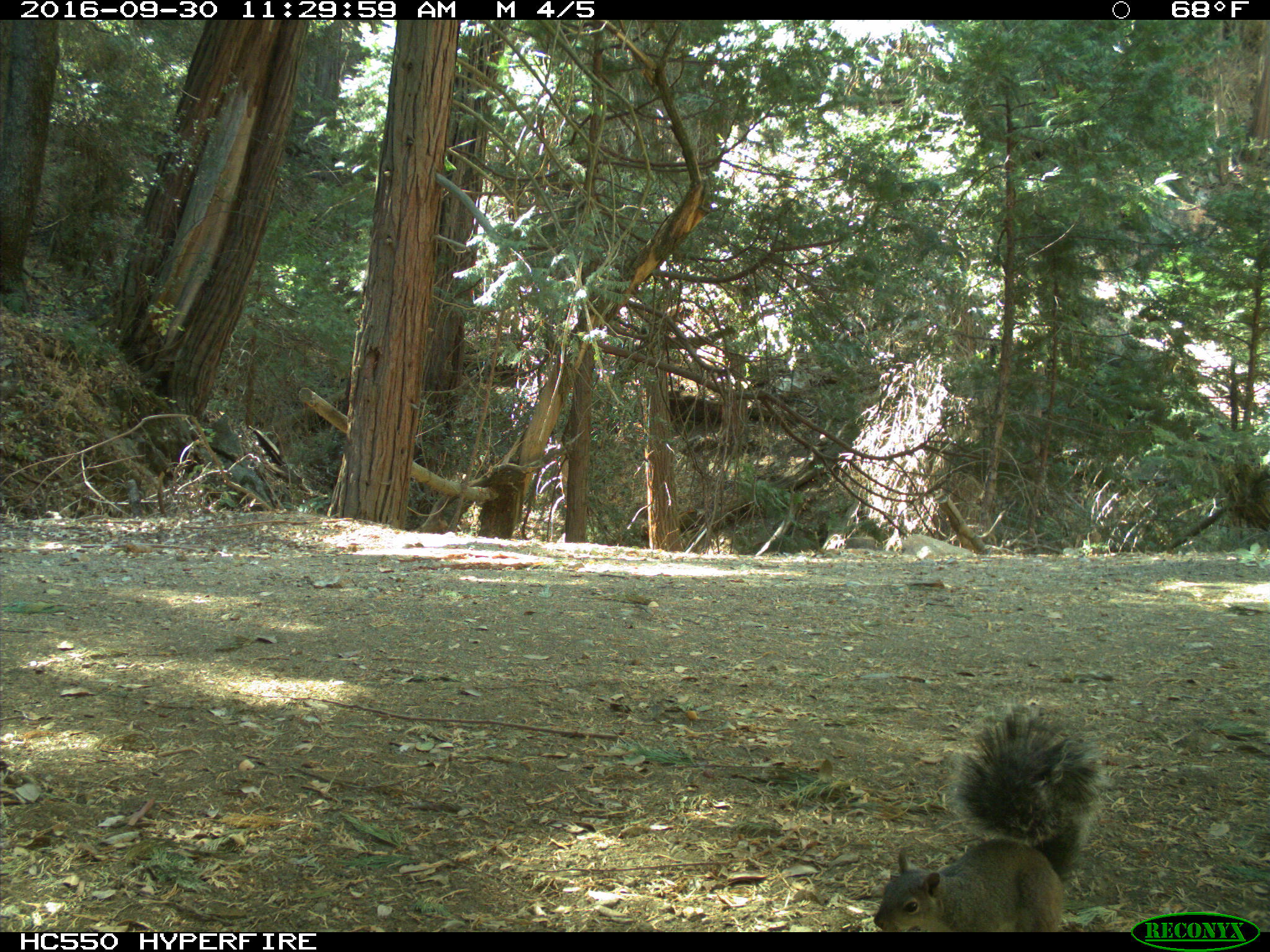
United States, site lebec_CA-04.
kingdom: Animalia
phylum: Chordata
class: Mammalia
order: Rodentia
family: Sciuridae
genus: Sciurus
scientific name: Sciurus carolinensis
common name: eastern gray squirrel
Sciurus carolinensis (eastern gray squirrel).